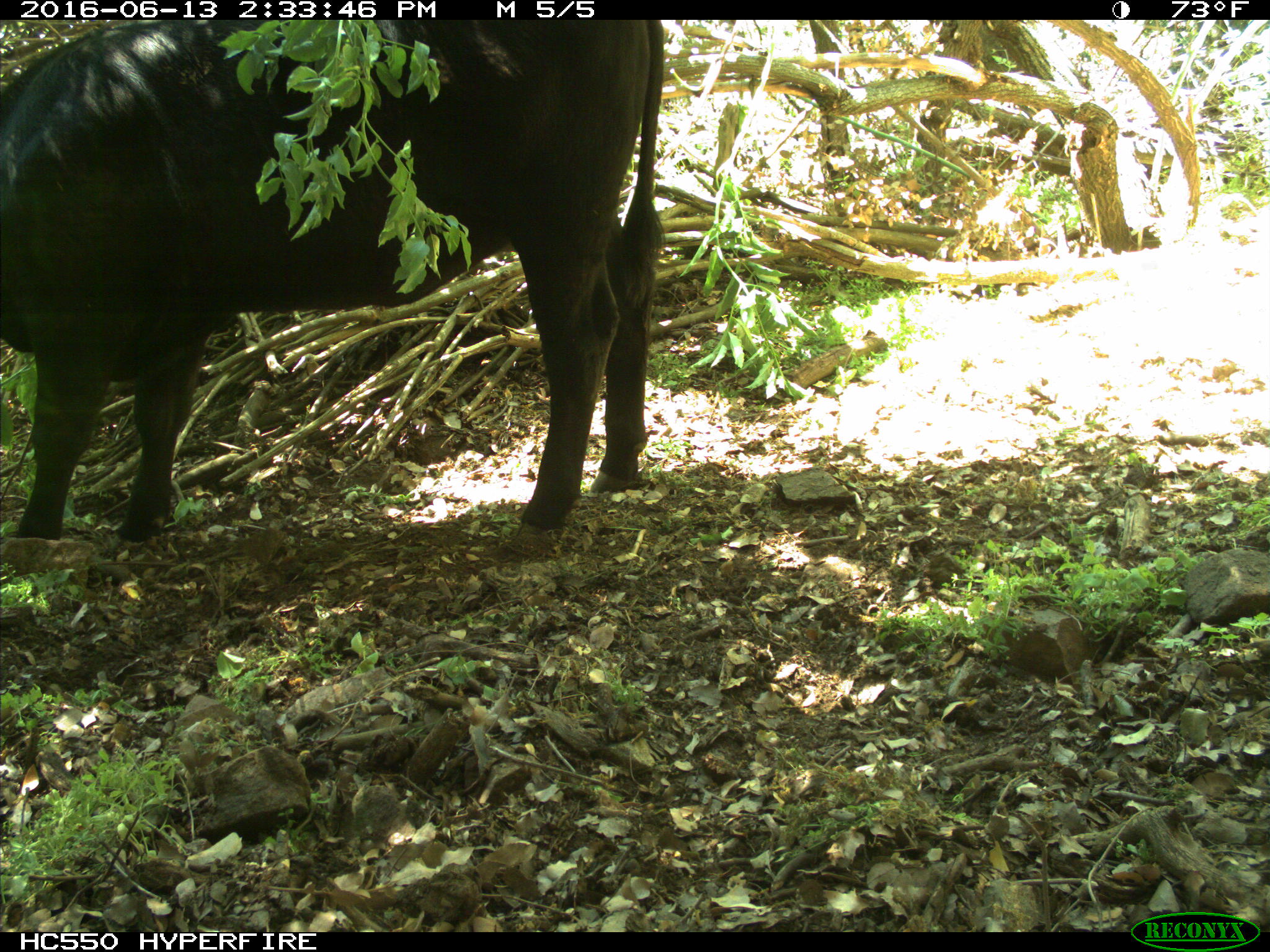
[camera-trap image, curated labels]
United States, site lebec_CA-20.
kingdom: Animalia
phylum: Chordata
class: Mammalia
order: Artiodactyla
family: Bovidae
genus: Bos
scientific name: Bos taurus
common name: domestic cow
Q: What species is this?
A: Bos taurus (domestic cow).